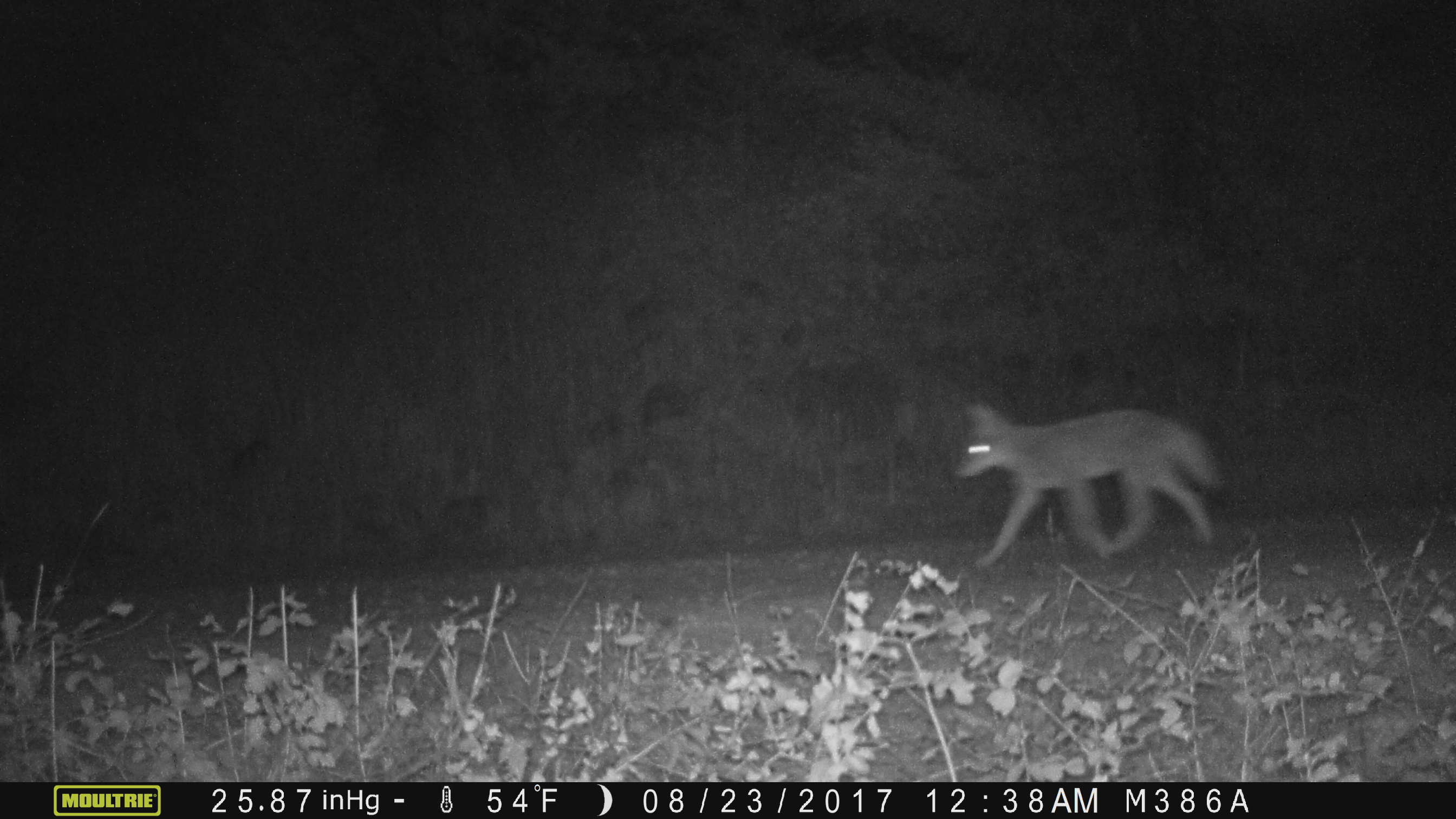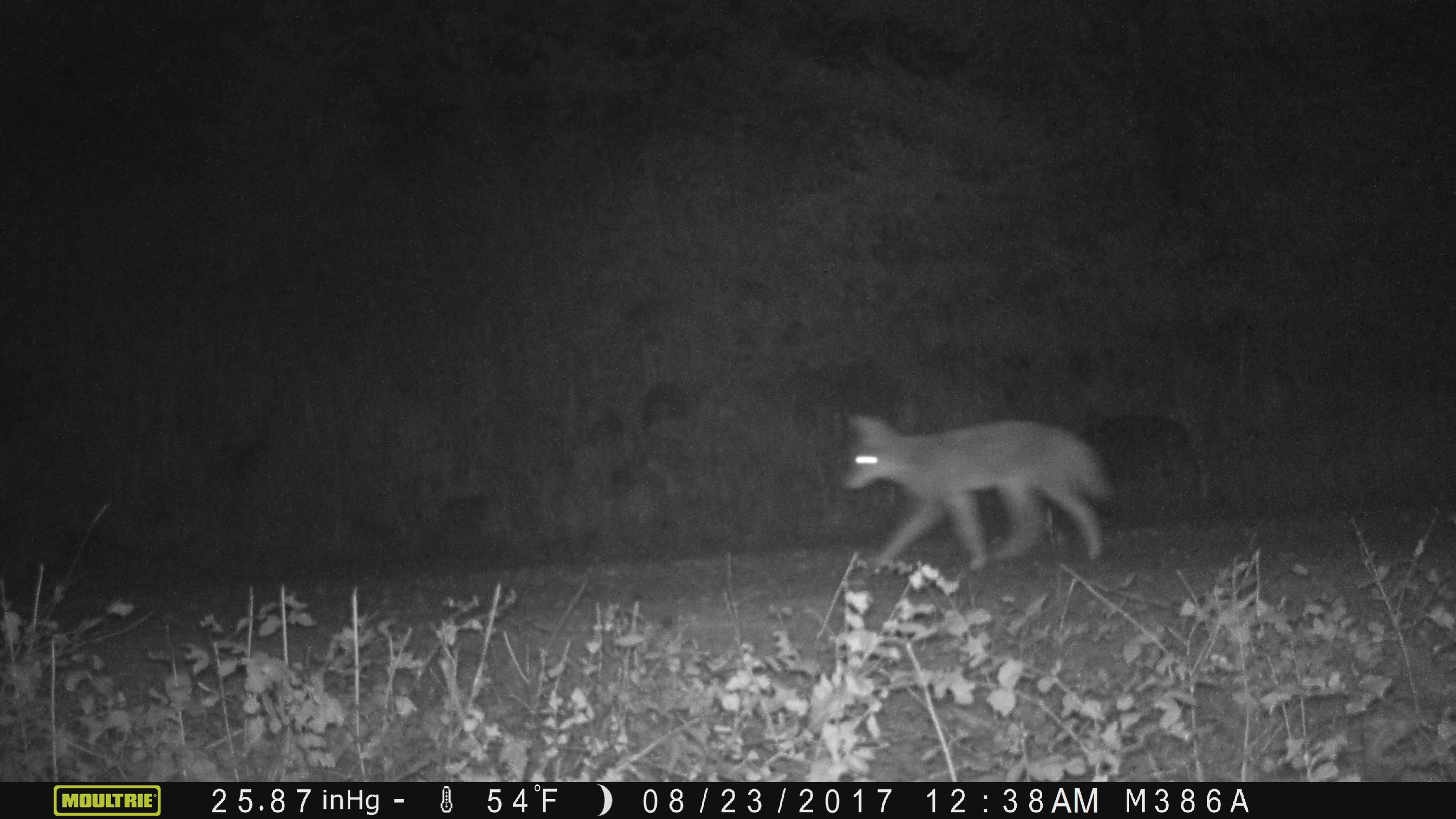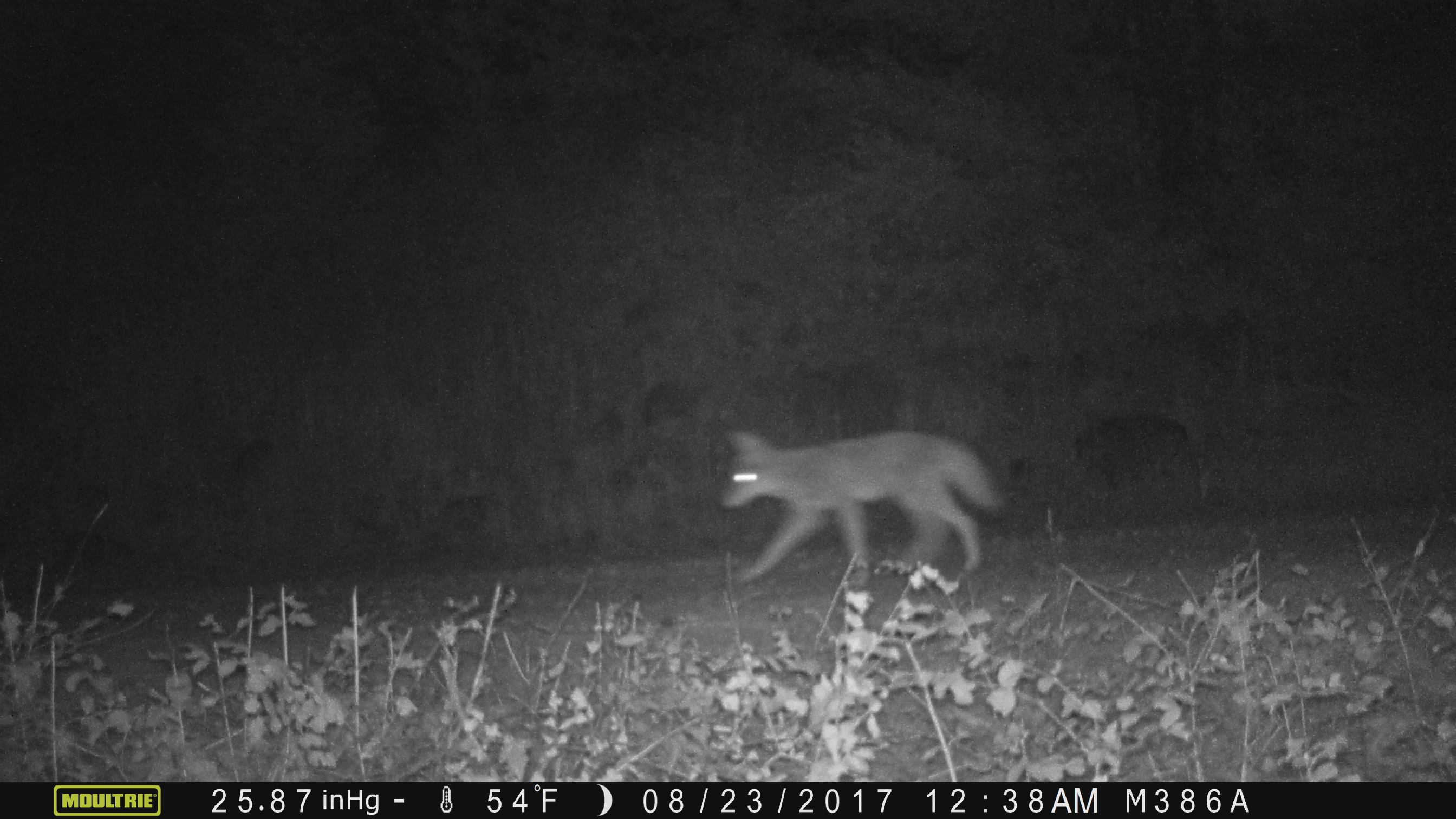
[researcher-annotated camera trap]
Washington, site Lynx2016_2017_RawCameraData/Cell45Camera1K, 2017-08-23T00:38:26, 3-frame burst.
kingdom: Animalia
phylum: Chordata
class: Mammalia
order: Carnivora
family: Canidae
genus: Canis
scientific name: Canis latrans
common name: coyote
Canis latrans (coyote). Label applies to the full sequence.